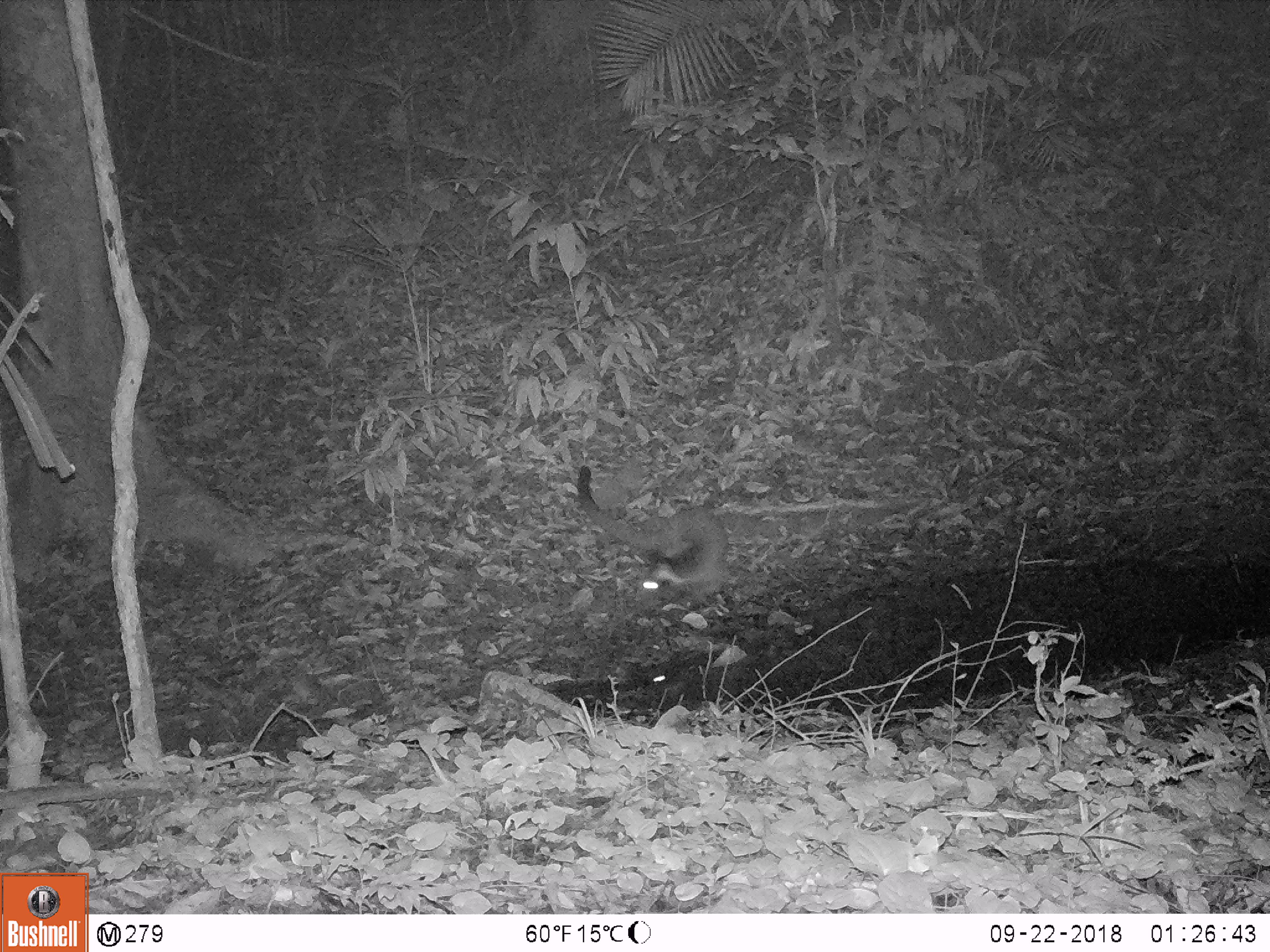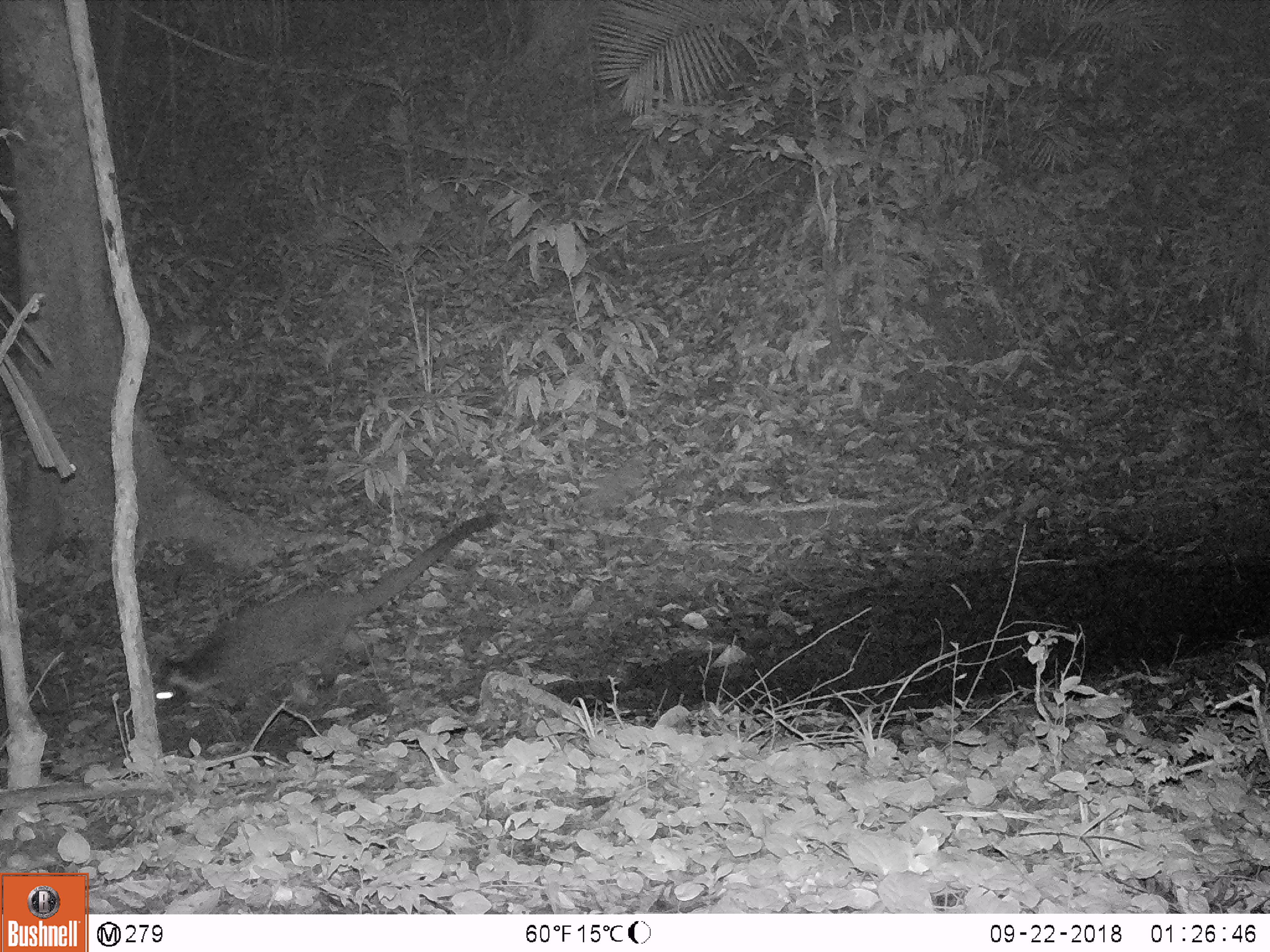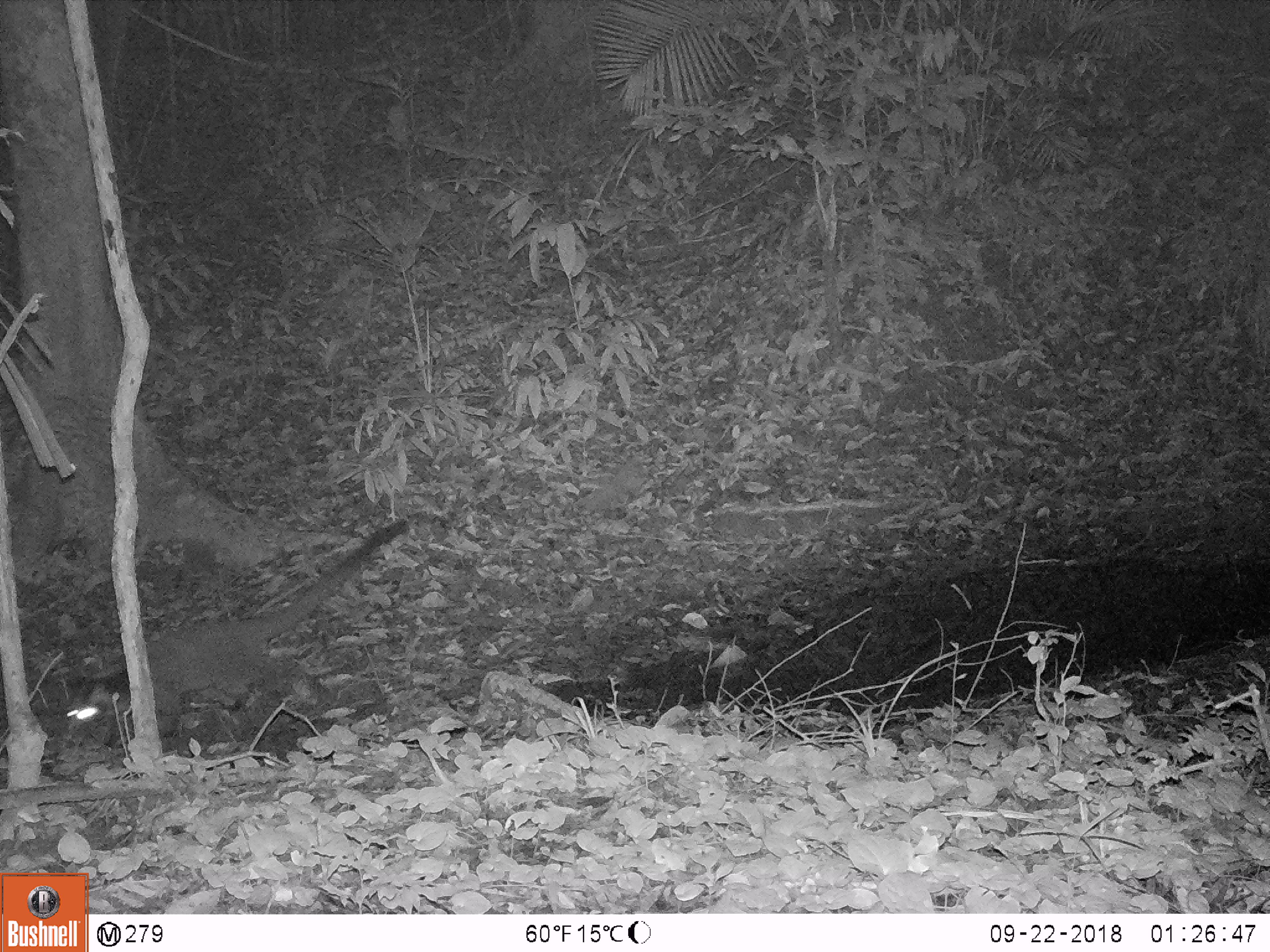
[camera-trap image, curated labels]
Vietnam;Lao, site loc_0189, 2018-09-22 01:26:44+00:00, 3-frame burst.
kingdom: Animalia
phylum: Chordata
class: Mammalia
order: Carnivora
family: Viverridae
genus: Paguma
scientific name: Paguma larvata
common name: masked palm civet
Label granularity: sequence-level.